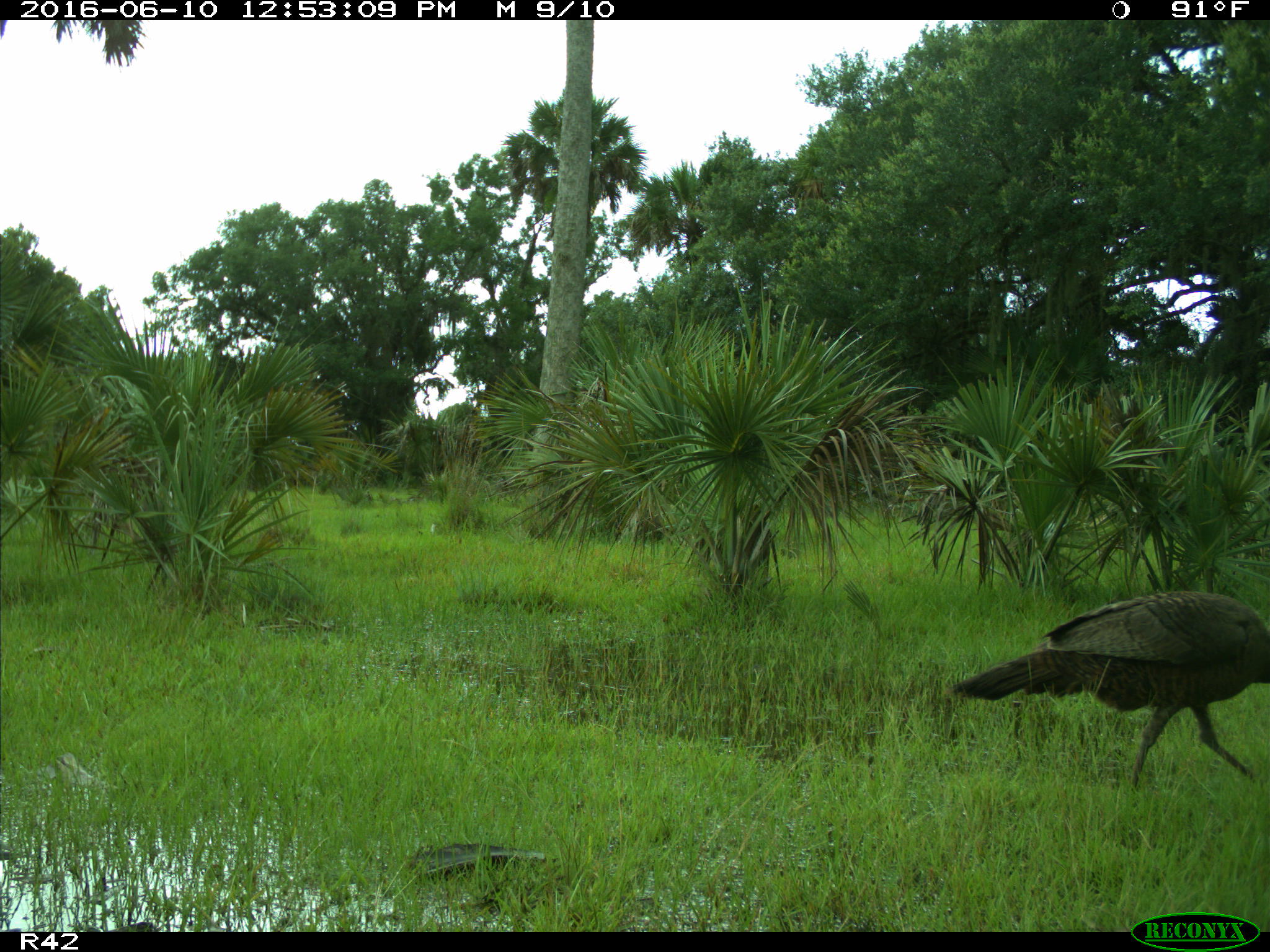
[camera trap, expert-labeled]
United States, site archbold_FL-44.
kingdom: Animalia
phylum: Chordata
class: Aves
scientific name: Aves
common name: birds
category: unidentified bird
Unidentified bird (birds) (Aves).